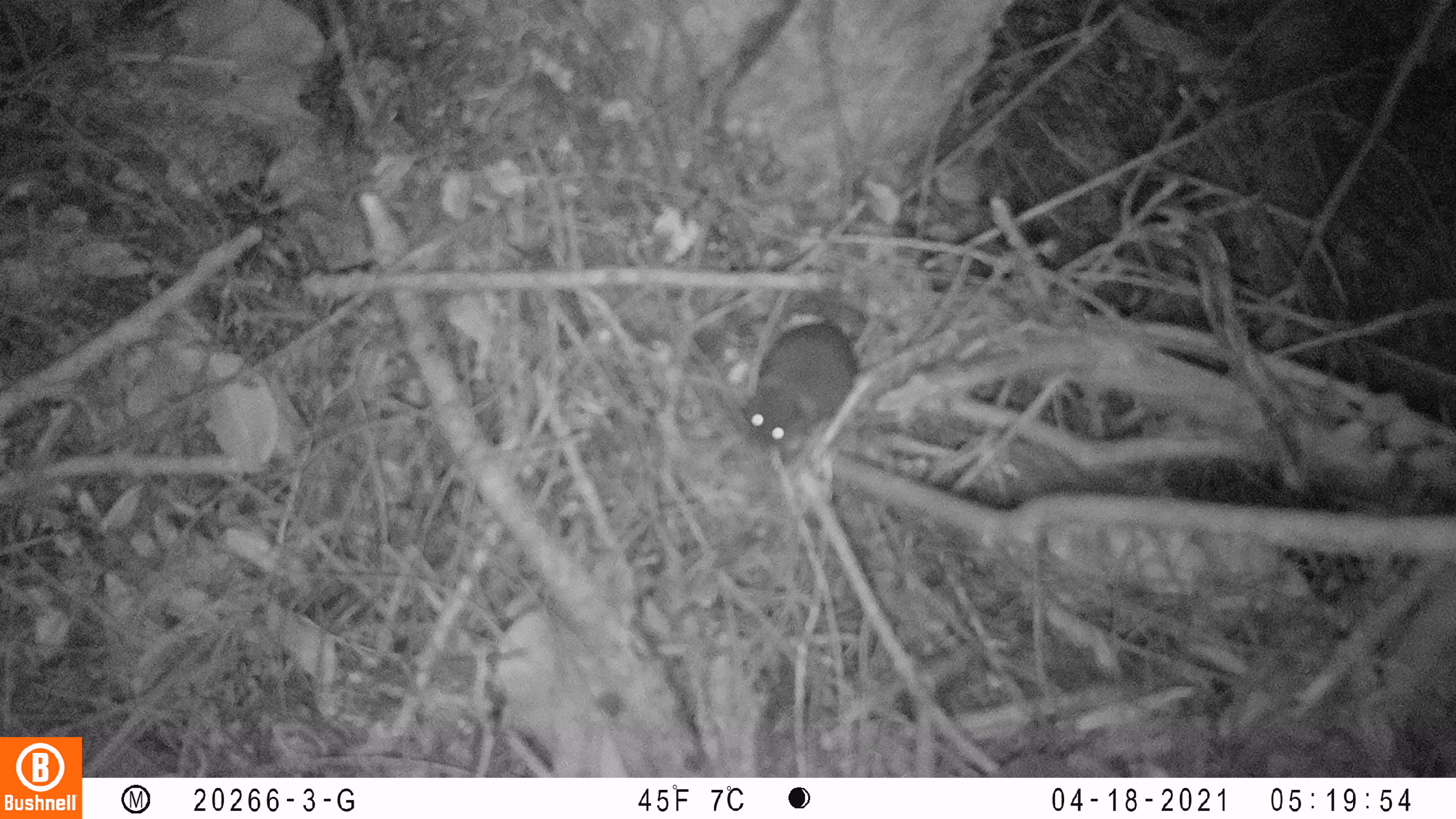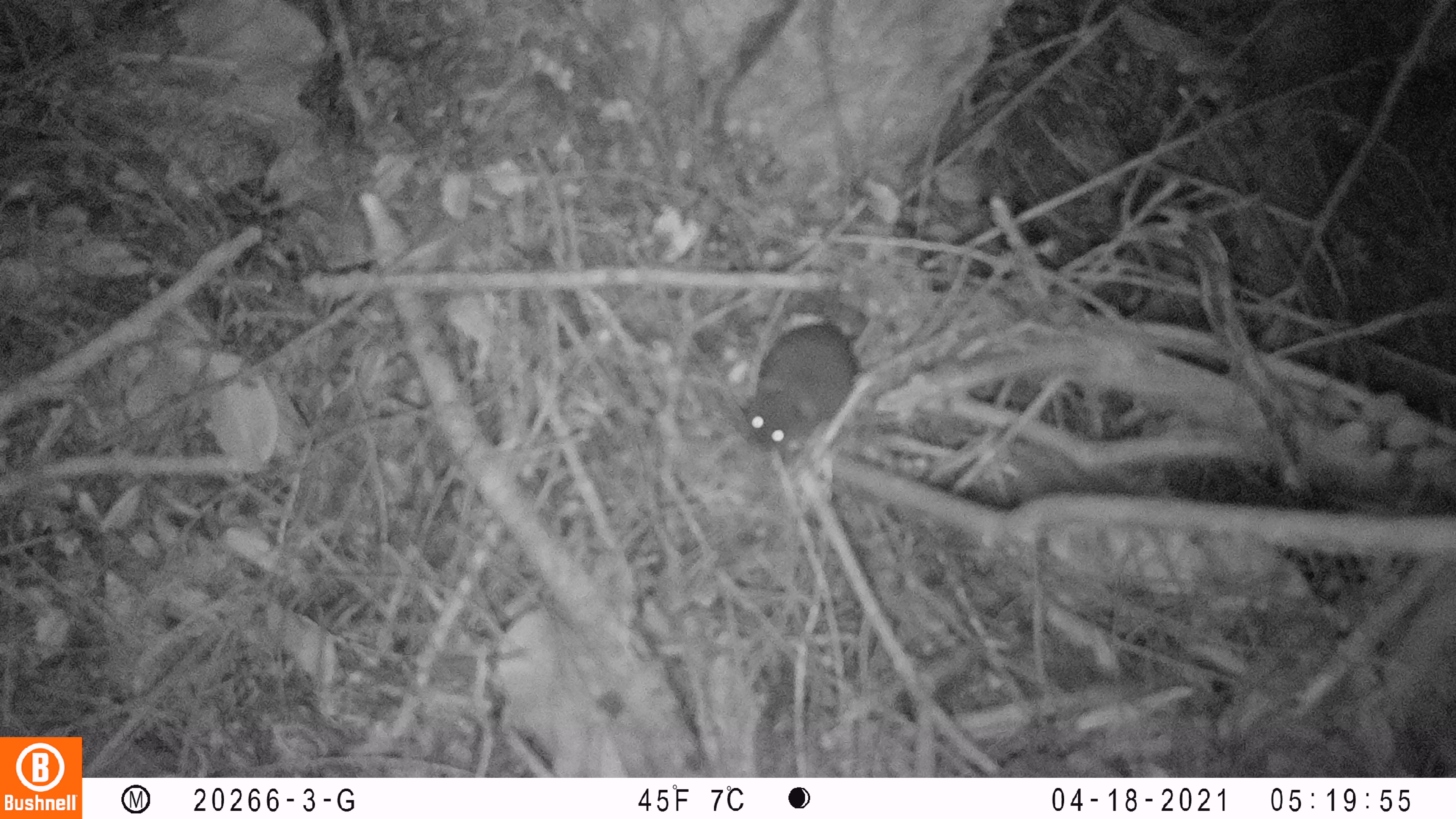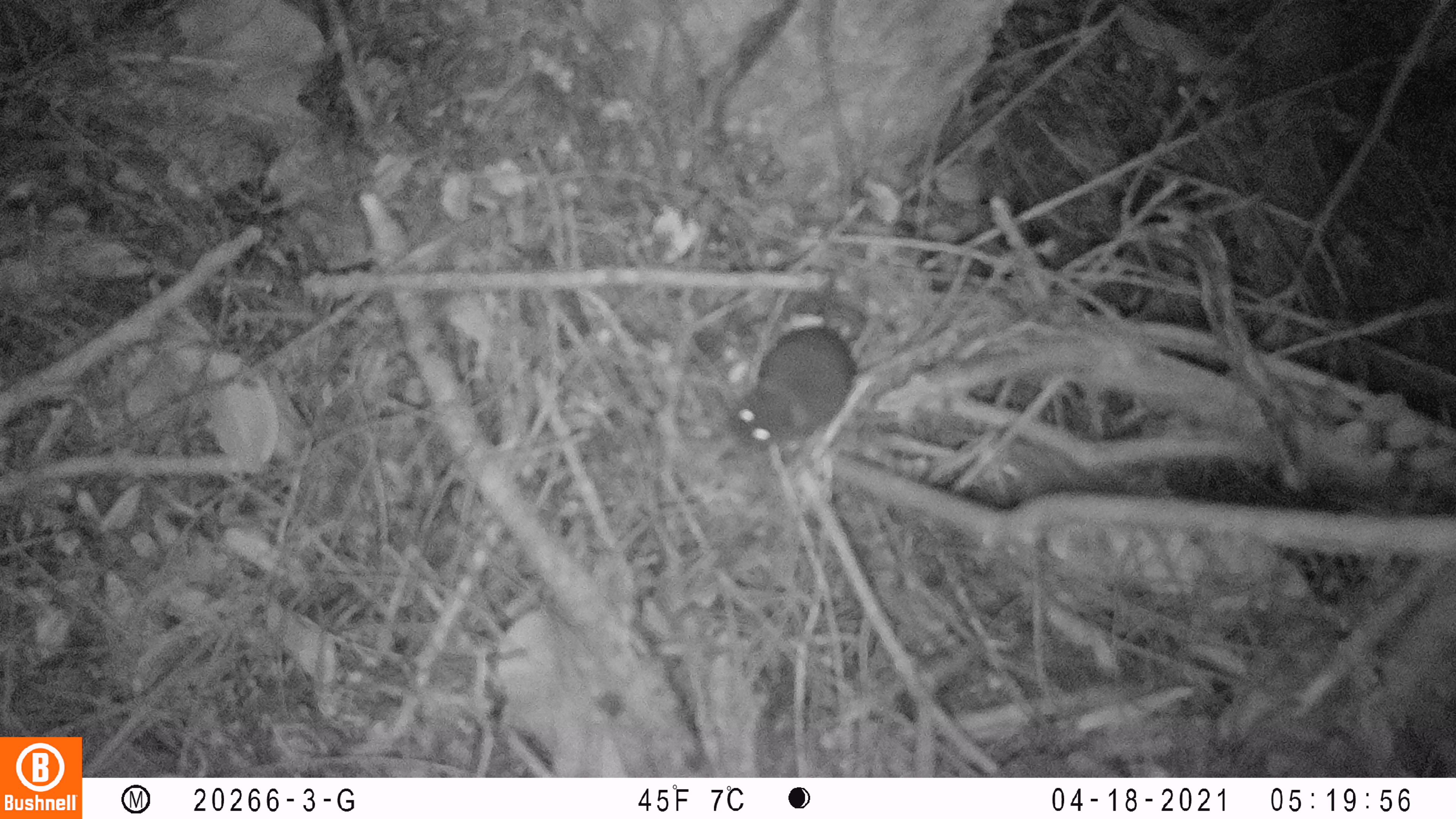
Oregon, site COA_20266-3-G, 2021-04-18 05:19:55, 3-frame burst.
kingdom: Animalia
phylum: Chordata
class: Mammalia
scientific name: Mammalia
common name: small mammal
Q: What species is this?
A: Small mammal (Mammalia).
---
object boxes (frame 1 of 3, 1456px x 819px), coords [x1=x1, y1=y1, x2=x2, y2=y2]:
small mammal: [x1=692, y1=228, x2=967, y2=510]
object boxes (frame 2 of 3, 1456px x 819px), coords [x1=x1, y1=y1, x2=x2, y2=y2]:
small mammal: [x1=722, y1=240, x2=939, y2=488]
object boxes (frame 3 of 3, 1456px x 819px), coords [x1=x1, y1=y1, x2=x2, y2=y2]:
small mammal: [x1=703, y1=238, x2=969, y2=497]